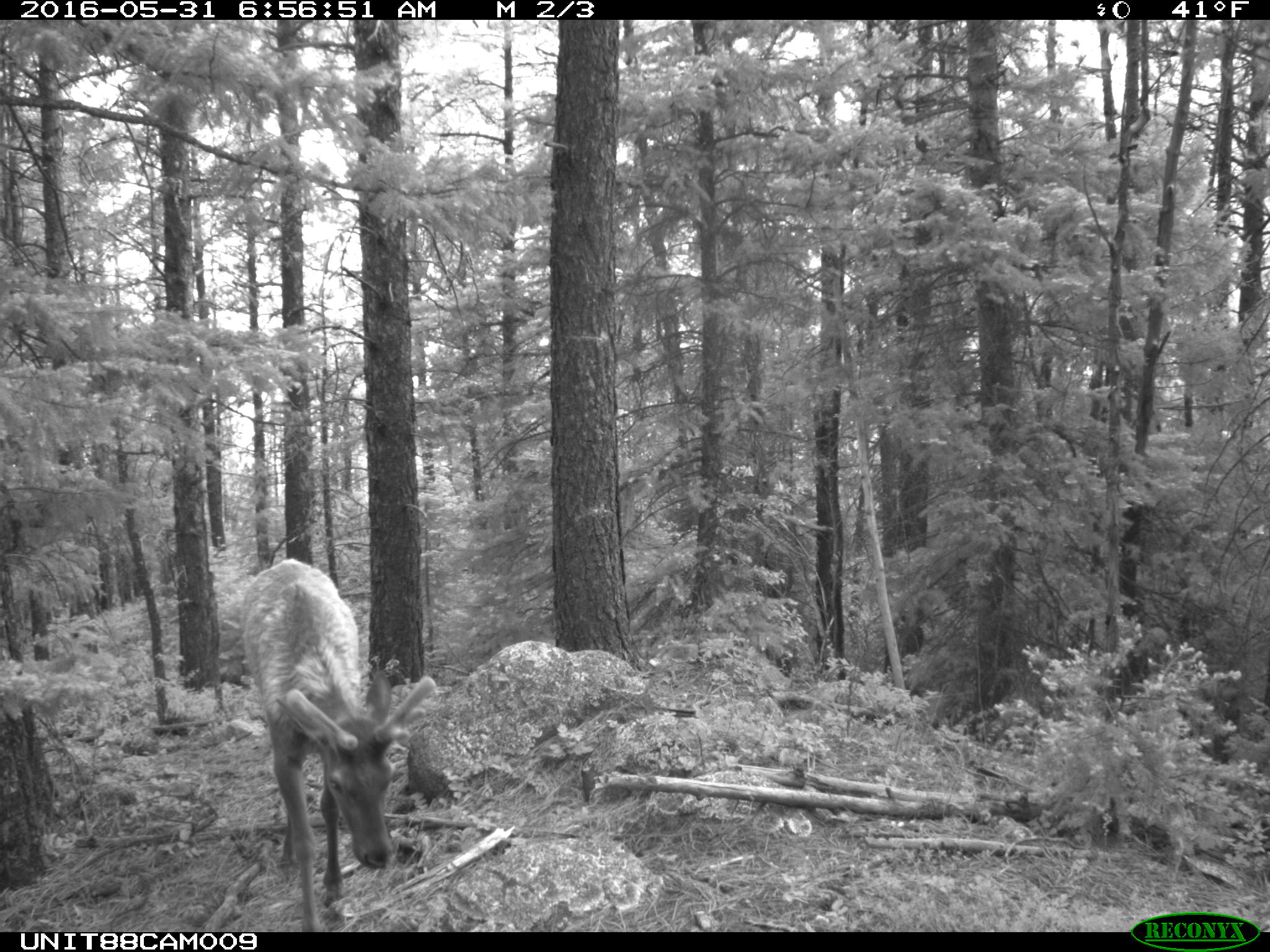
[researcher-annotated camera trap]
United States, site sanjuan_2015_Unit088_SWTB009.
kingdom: Animalia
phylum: Chordata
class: Mammalia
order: Artiodactyla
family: Cervidae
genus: Cervus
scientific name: Cervus elaphus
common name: red deer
Cervus elaphus (red deer).